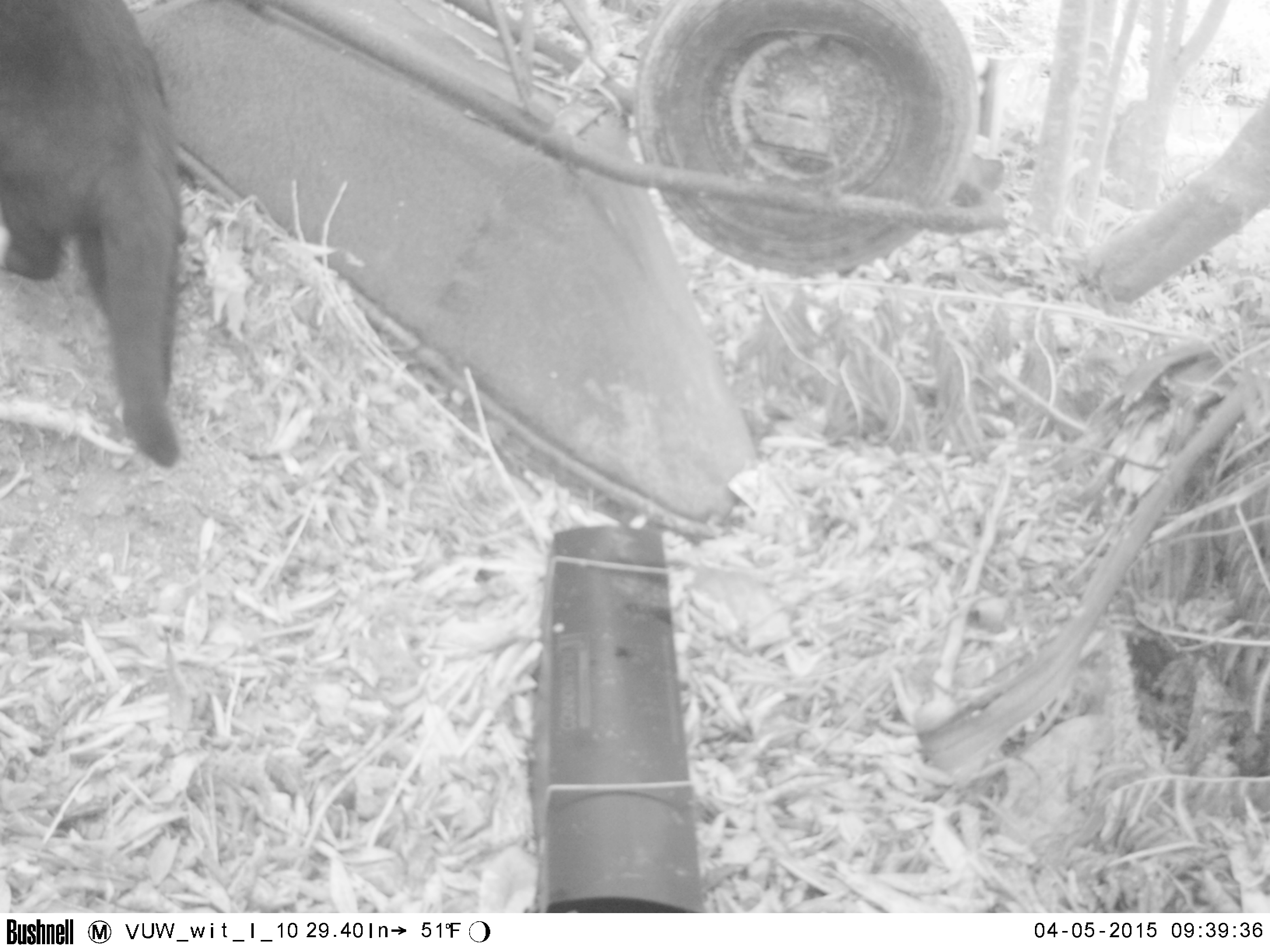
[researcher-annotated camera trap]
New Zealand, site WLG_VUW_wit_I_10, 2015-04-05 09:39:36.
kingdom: Animalia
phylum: Chordata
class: Mammalia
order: Carnivora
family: Felidae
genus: Felis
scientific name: Felis catus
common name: domestic cat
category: cat